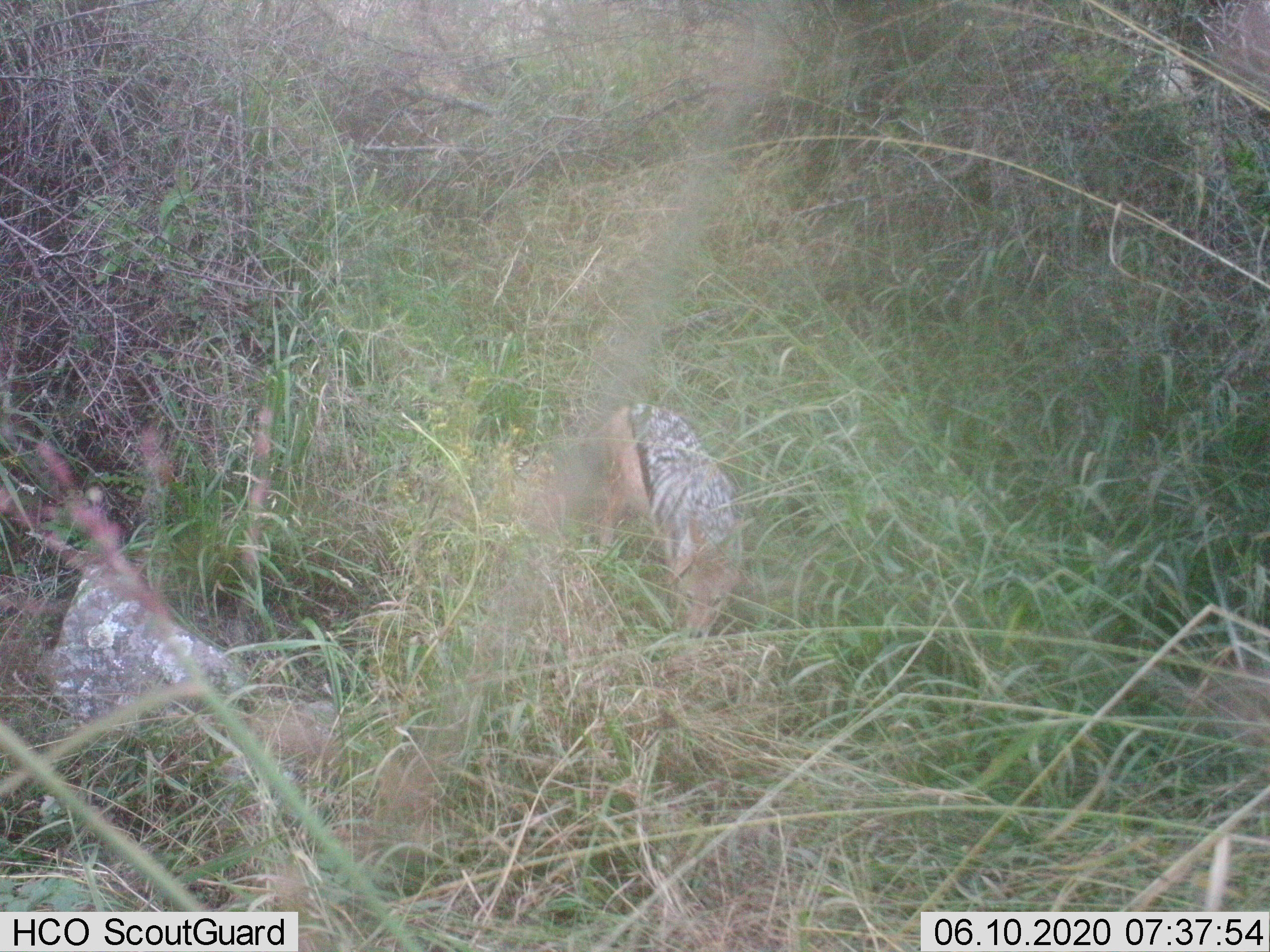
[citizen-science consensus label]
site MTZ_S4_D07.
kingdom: Animalia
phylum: Chordata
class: Mammalia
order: Carnivora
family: Canidae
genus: Lupulella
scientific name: Lupulella mesomelas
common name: black-backed jackal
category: jackalblackbacked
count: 1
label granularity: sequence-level